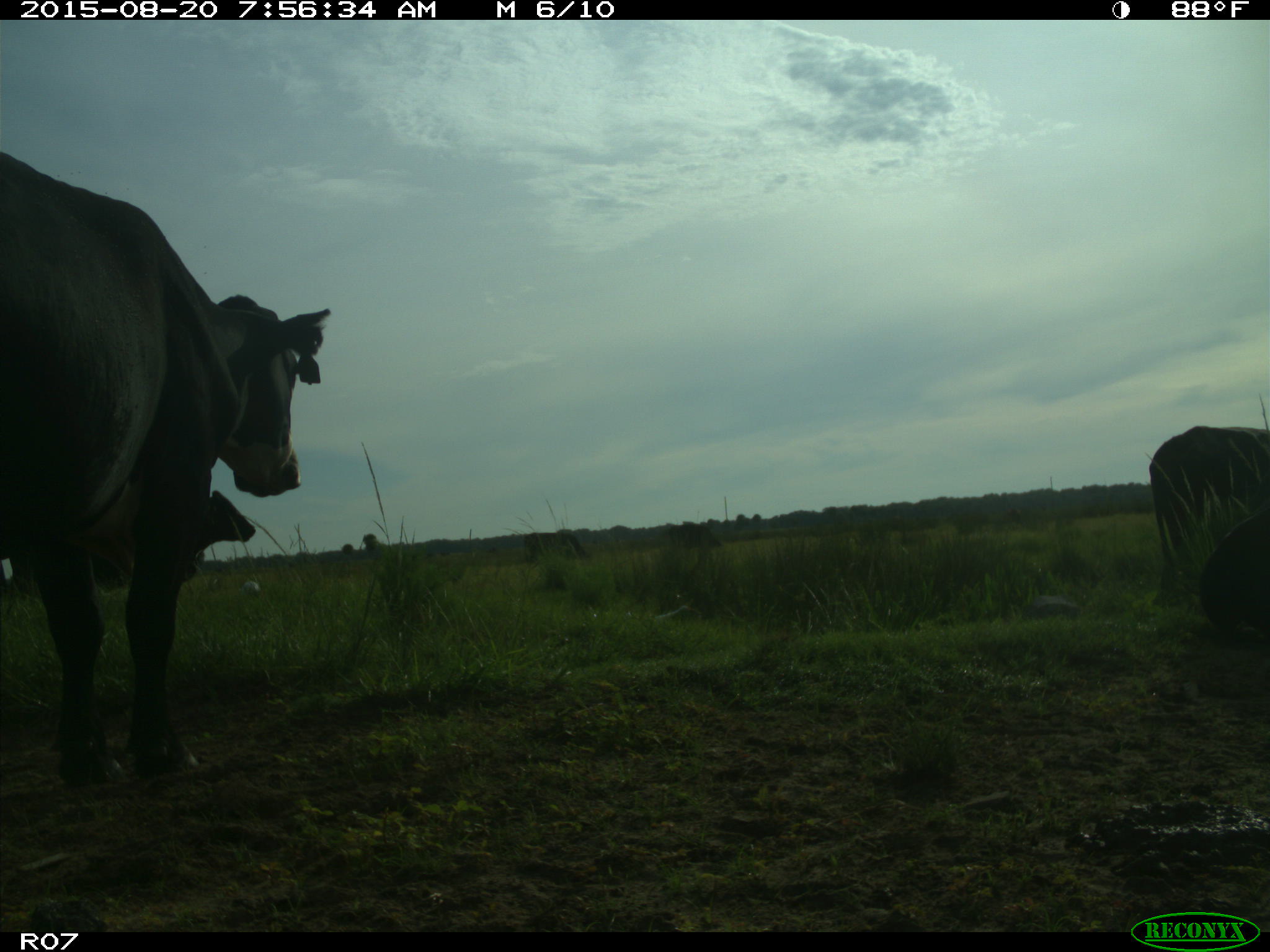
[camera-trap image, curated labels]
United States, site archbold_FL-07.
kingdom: Animalia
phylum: Chordata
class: Mammalia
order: Artiodactyla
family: Bovidae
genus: Bos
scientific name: Bos taurus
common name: domestic cow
Bos taurus (domestic cow).